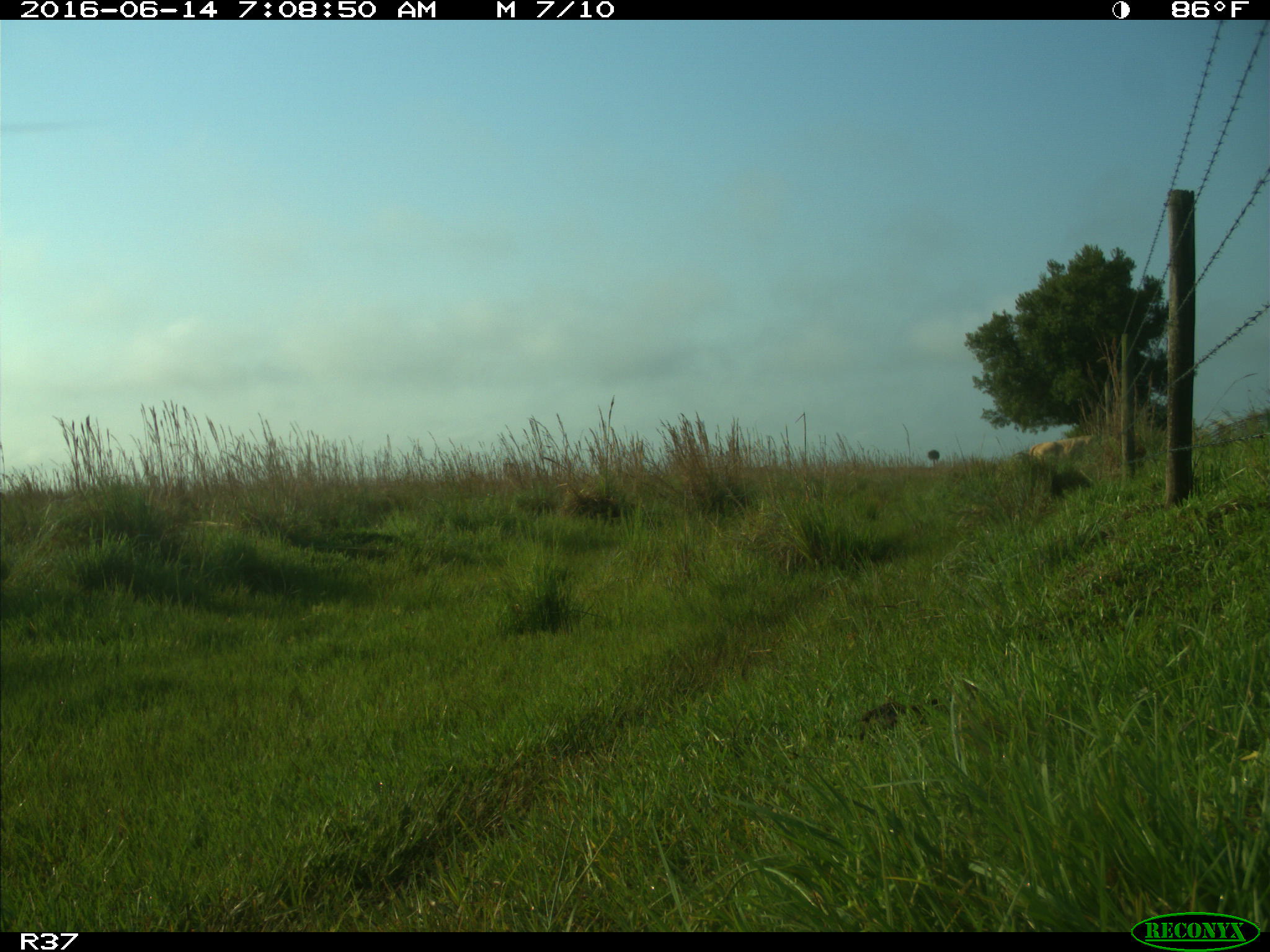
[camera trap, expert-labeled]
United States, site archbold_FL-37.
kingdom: Animalia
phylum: Chordata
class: Mammalia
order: Artiodactyla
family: Bovidae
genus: Bos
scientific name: Bos taurus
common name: domestic cow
Bos taurus (domestic cow).